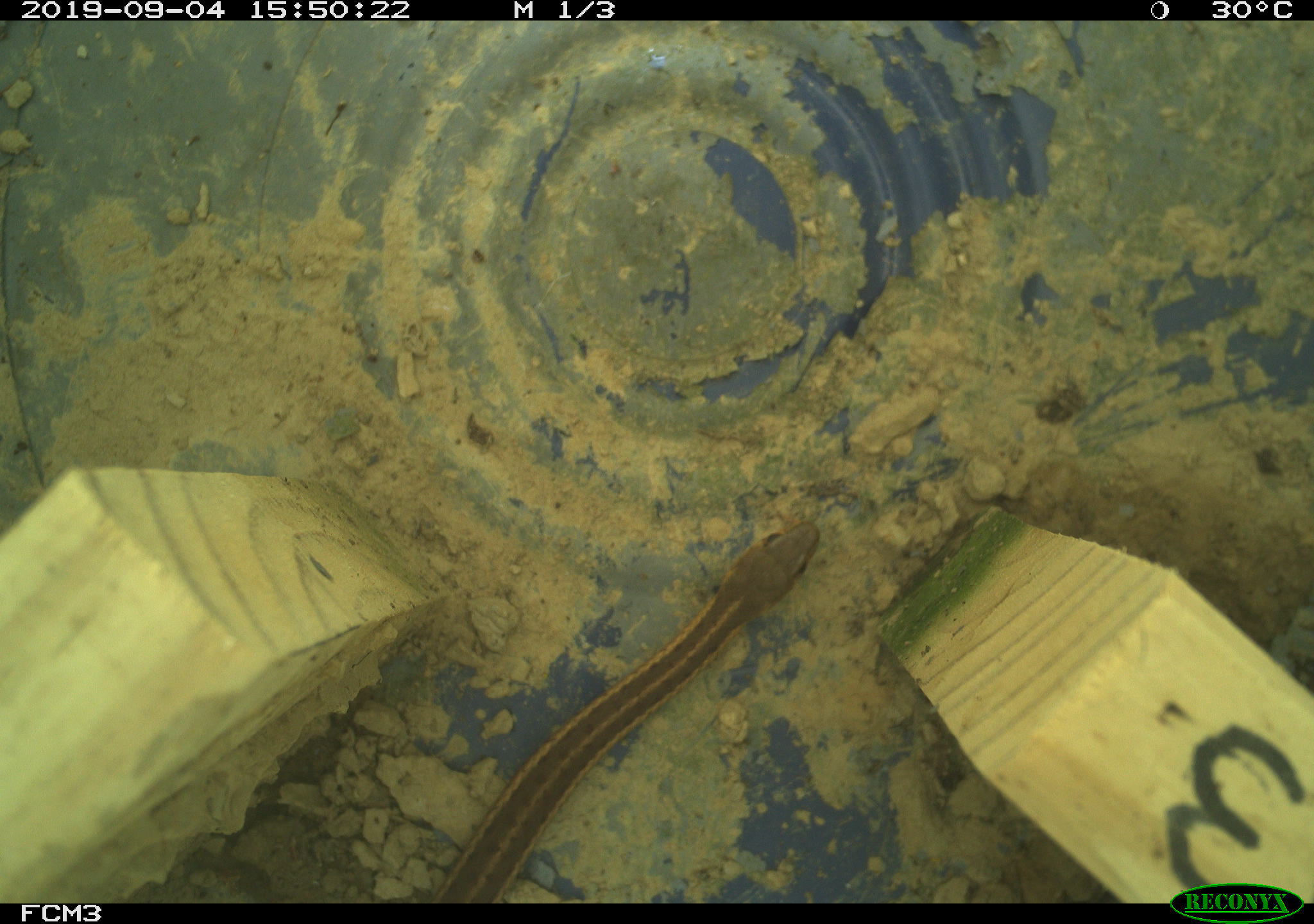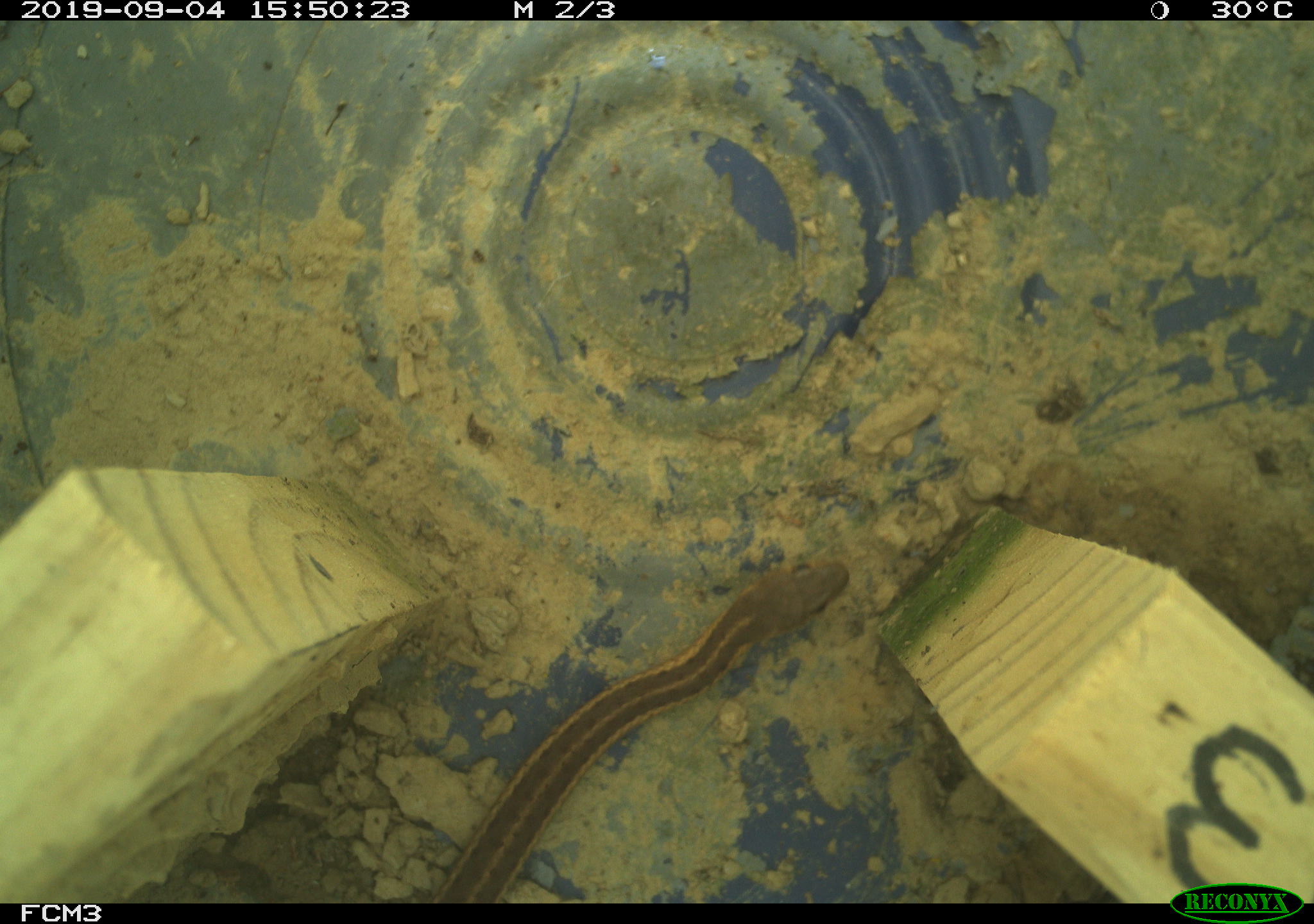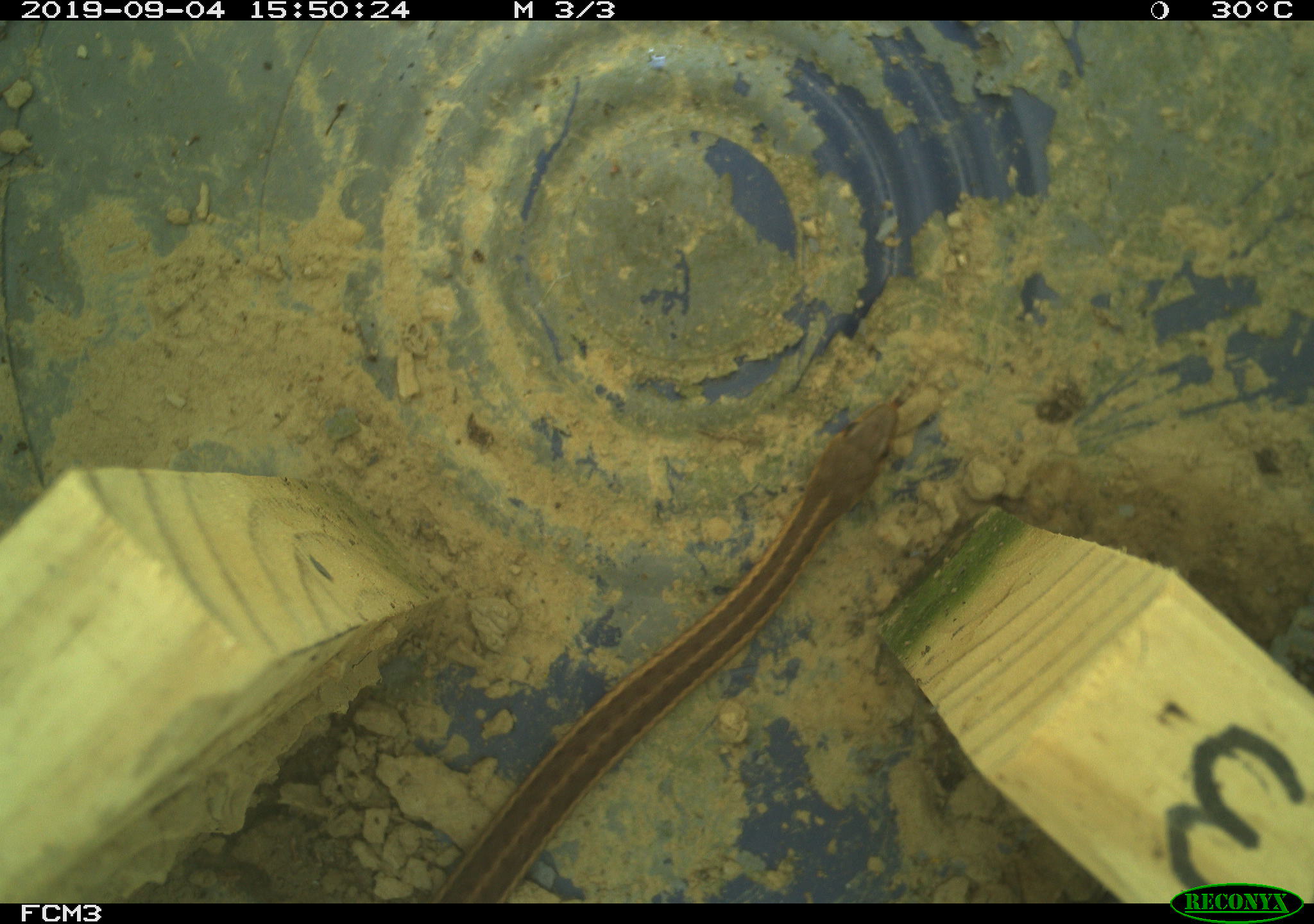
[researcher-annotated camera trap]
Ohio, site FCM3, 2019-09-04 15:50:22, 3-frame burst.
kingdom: Animalia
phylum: Chordata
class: Reptilia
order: Squamata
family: Colubridae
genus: Thamnophis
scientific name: Thamnophis sirtalis sirtalis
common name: eastern gartersnake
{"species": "eastern gartersnake (Thamnophis sirtalis sirtalis)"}